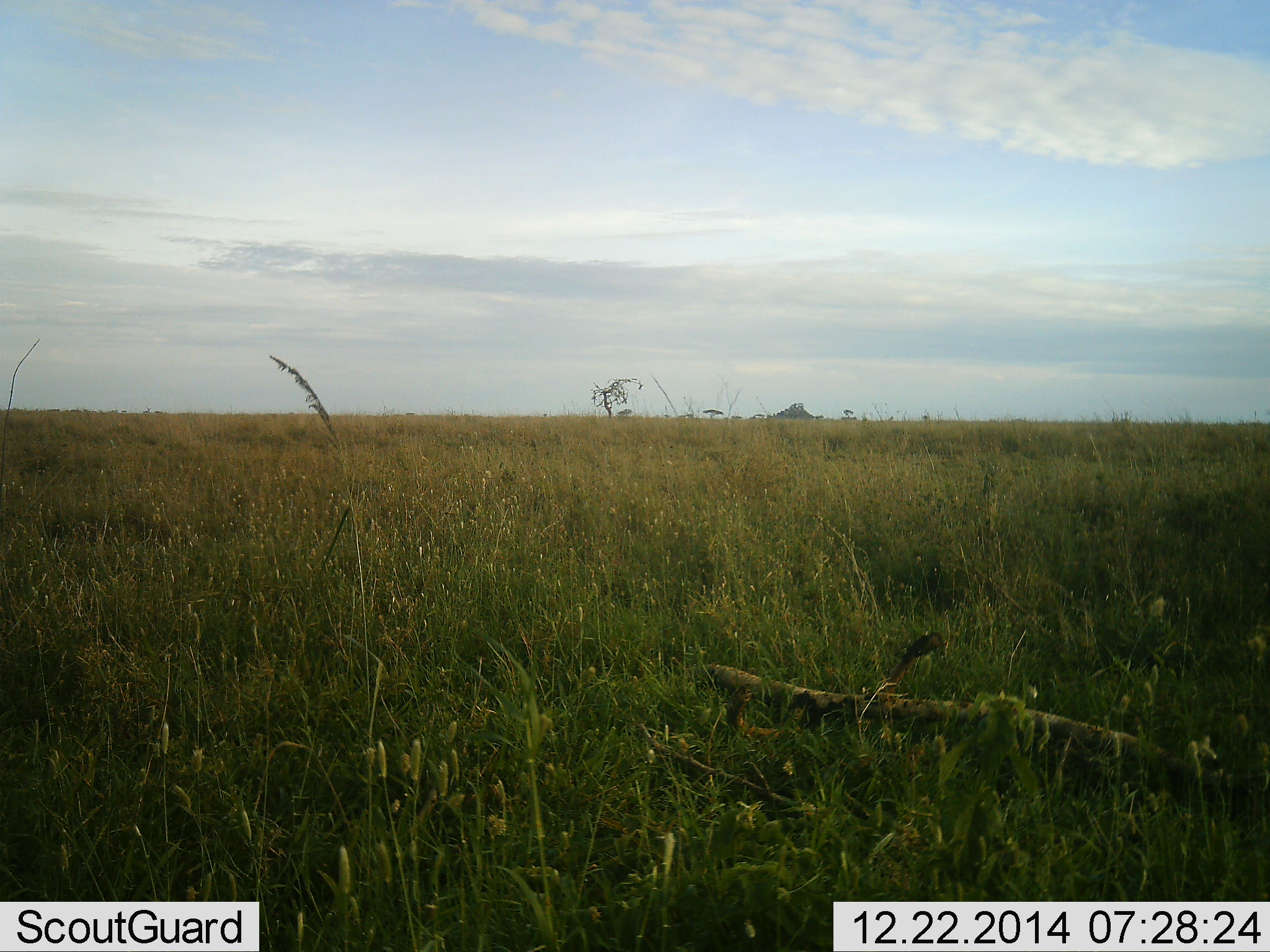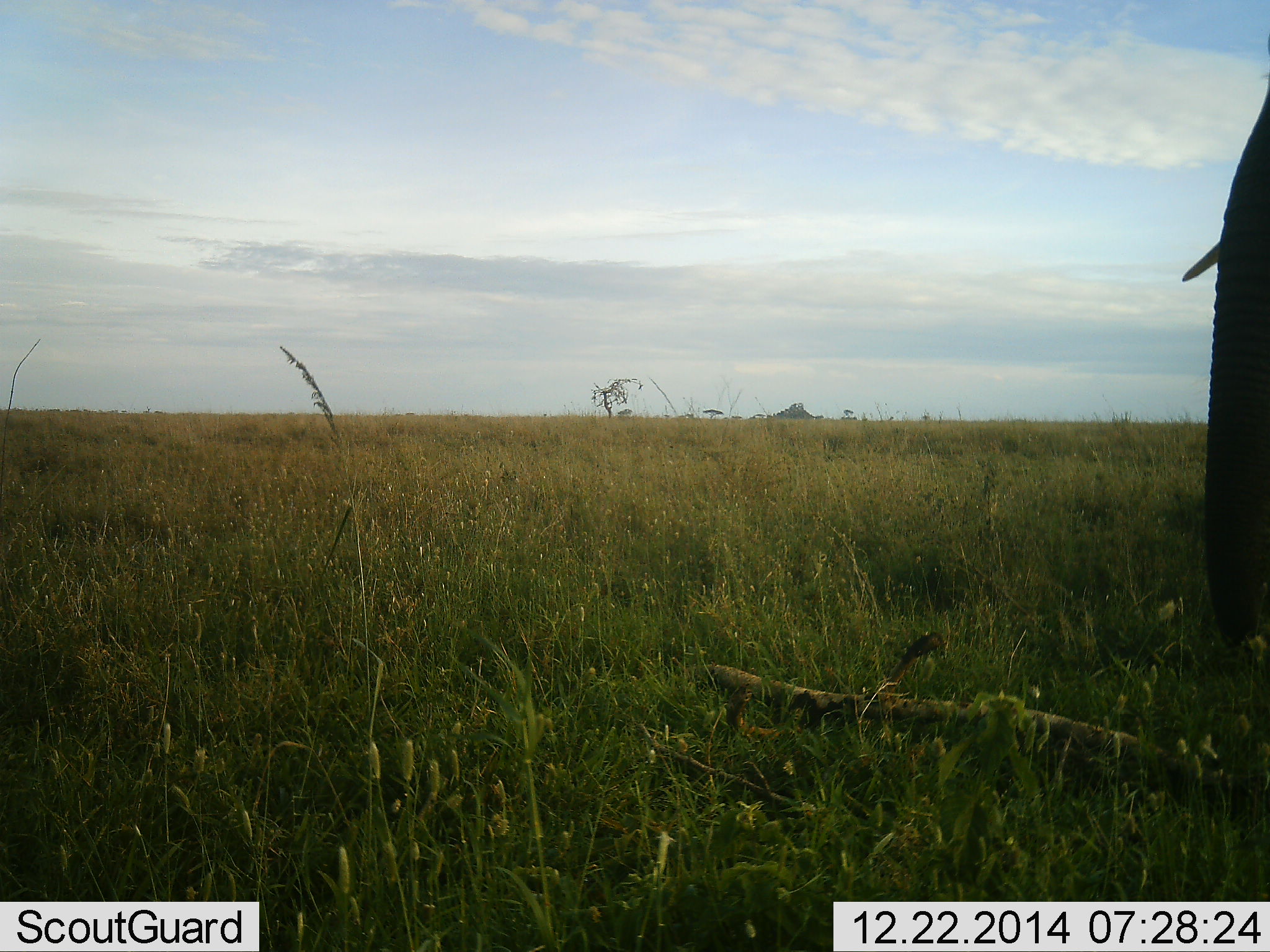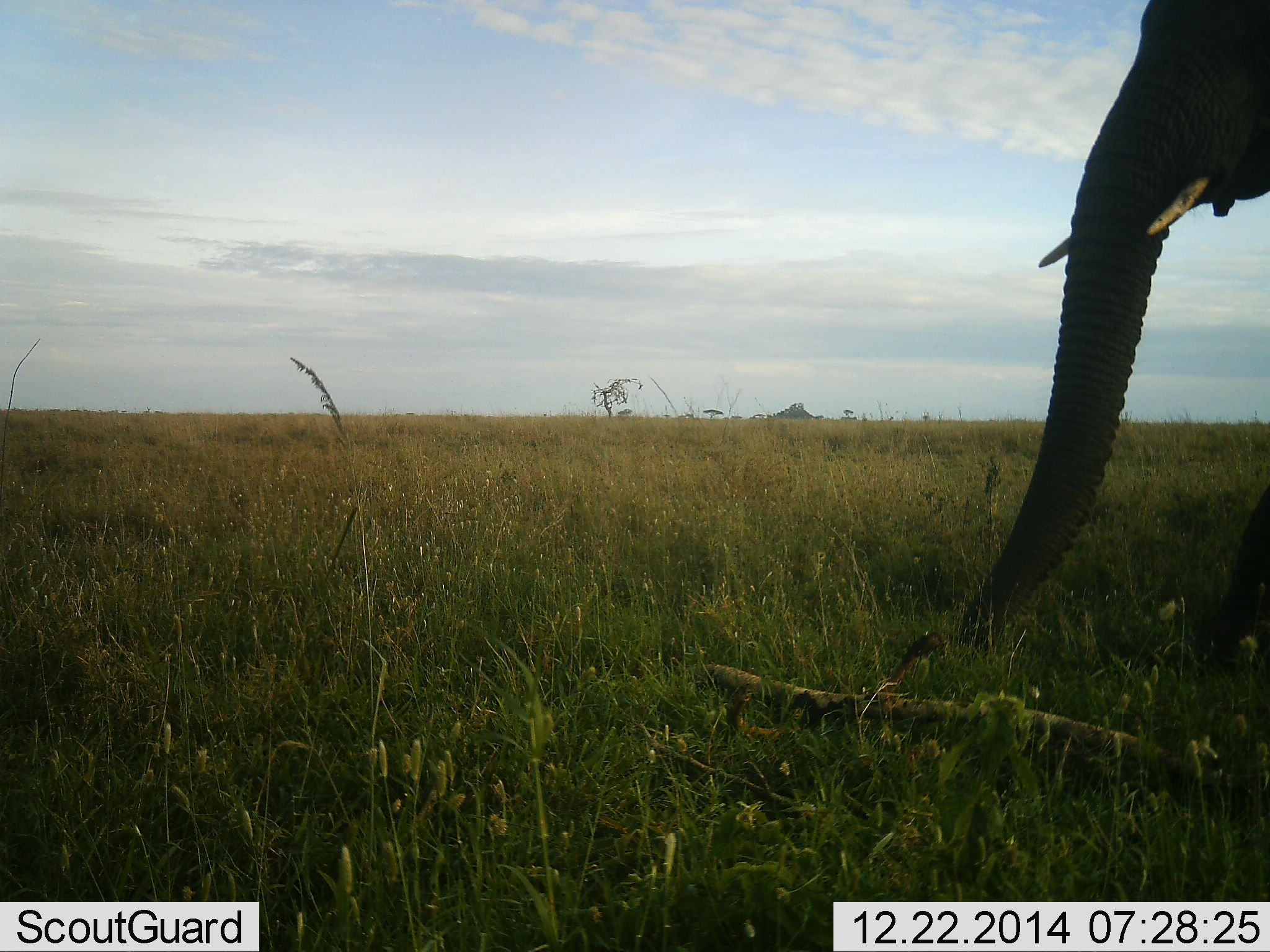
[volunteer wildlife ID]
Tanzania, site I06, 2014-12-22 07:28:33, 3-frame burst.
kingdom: Animalia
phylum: Chordata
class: Mammalia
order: Proboscidea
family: Elephantidae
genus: Loxodonta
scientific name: Loxodonta africana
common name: african bush elephant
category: elephant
Elephant (african bush elephant) (Loxodonta africana), count 1. Behavior (volunteer vote fractions): standing 10%, resting 0%, moving 90%, interacting 0%. Young present (vote fraction): 0%. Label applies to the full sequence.